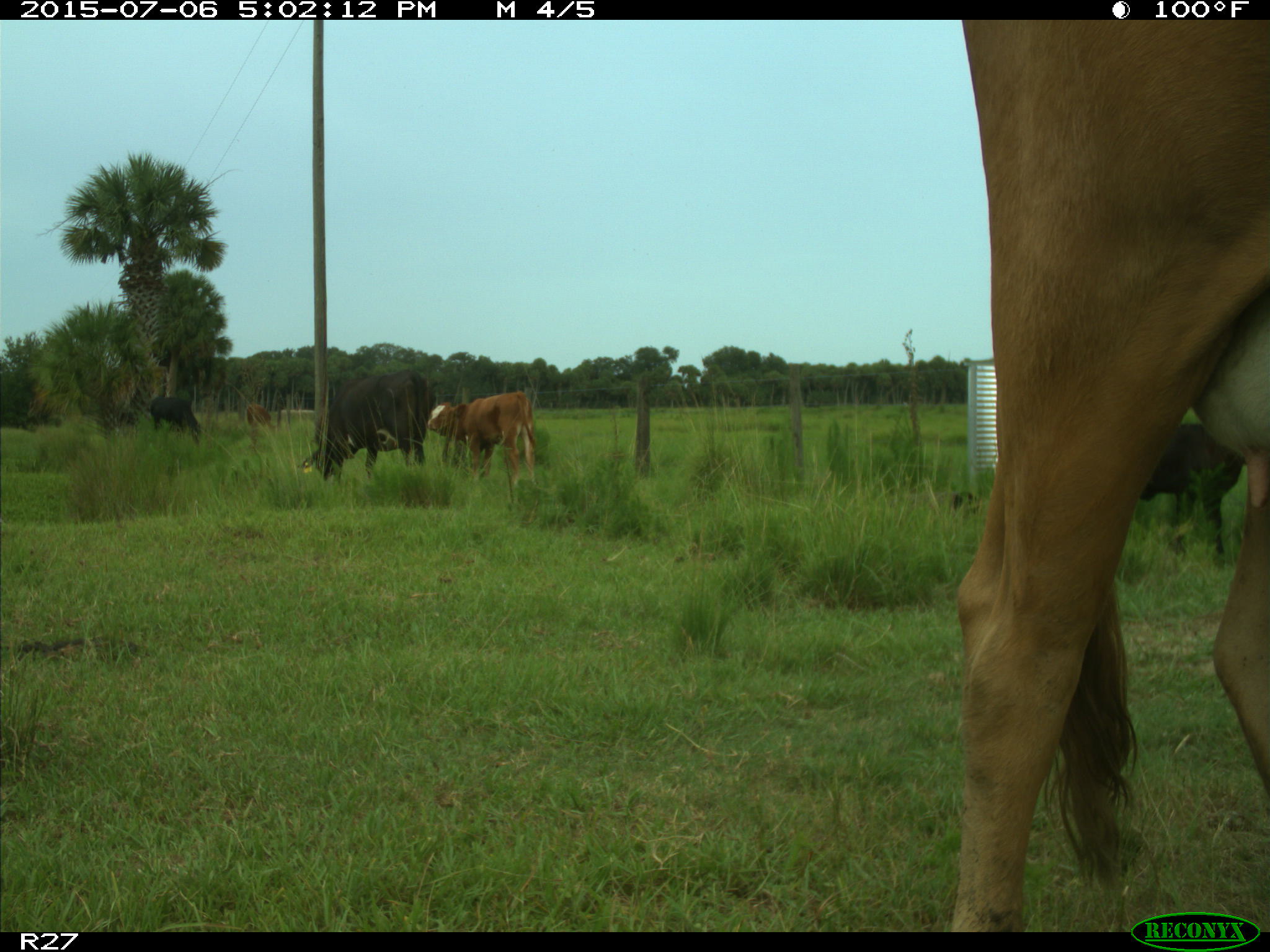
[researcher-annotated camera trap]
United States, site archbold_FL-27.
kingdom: Animalia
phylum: Chordata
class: Mammalia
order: Artiodactyla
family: Bovidae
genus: Bos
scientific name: Bos taurus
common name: domestic cow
Bos taurus (domestic cow).